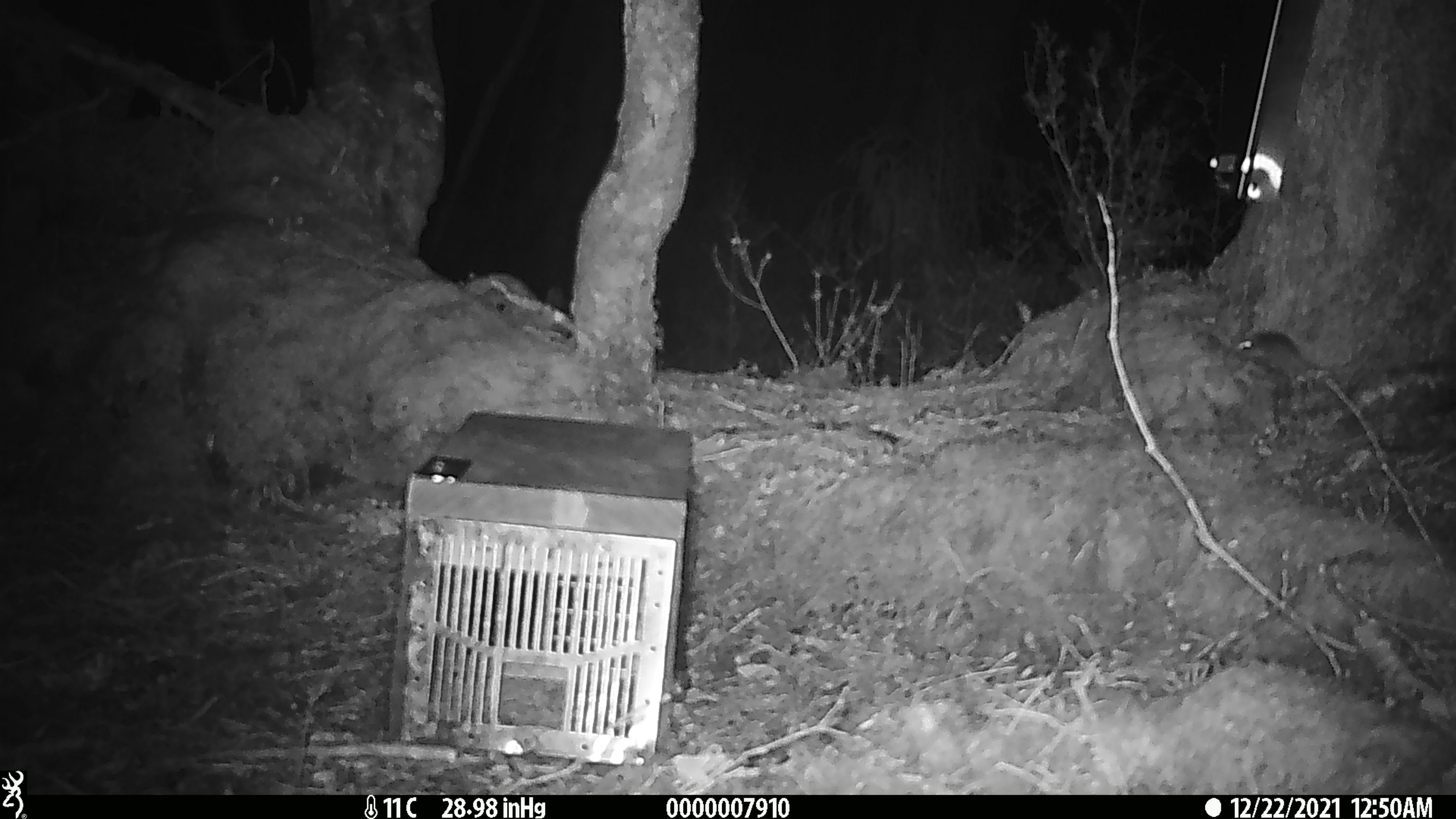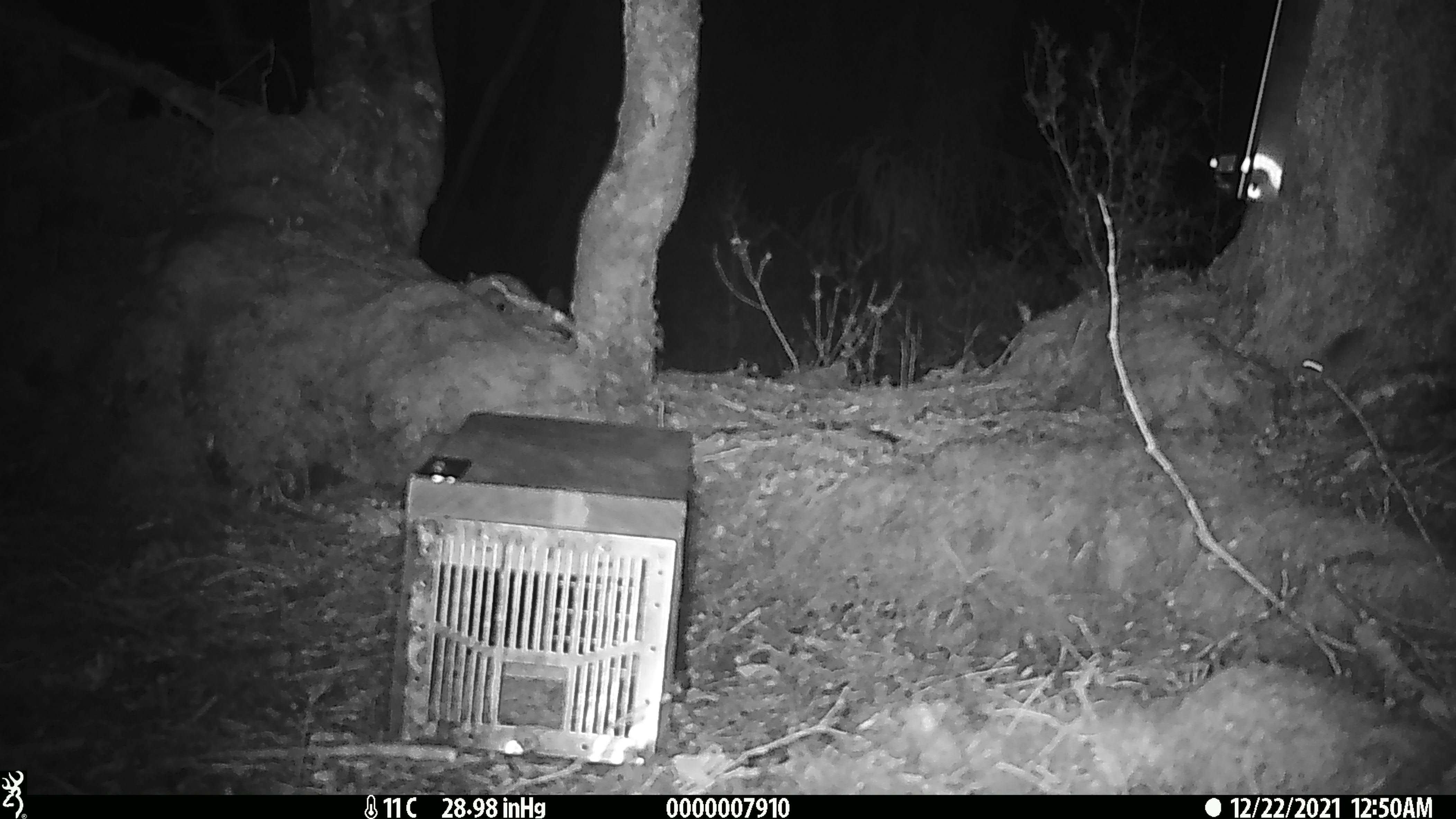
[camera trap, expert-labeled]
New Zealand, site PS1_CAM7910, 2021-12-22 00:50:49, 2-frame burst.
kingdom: Animalia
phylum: Chordata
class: Mammalia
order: Rodentia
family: Muridae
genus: Mus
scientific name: Mus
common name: mouse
Mouse (Mus).